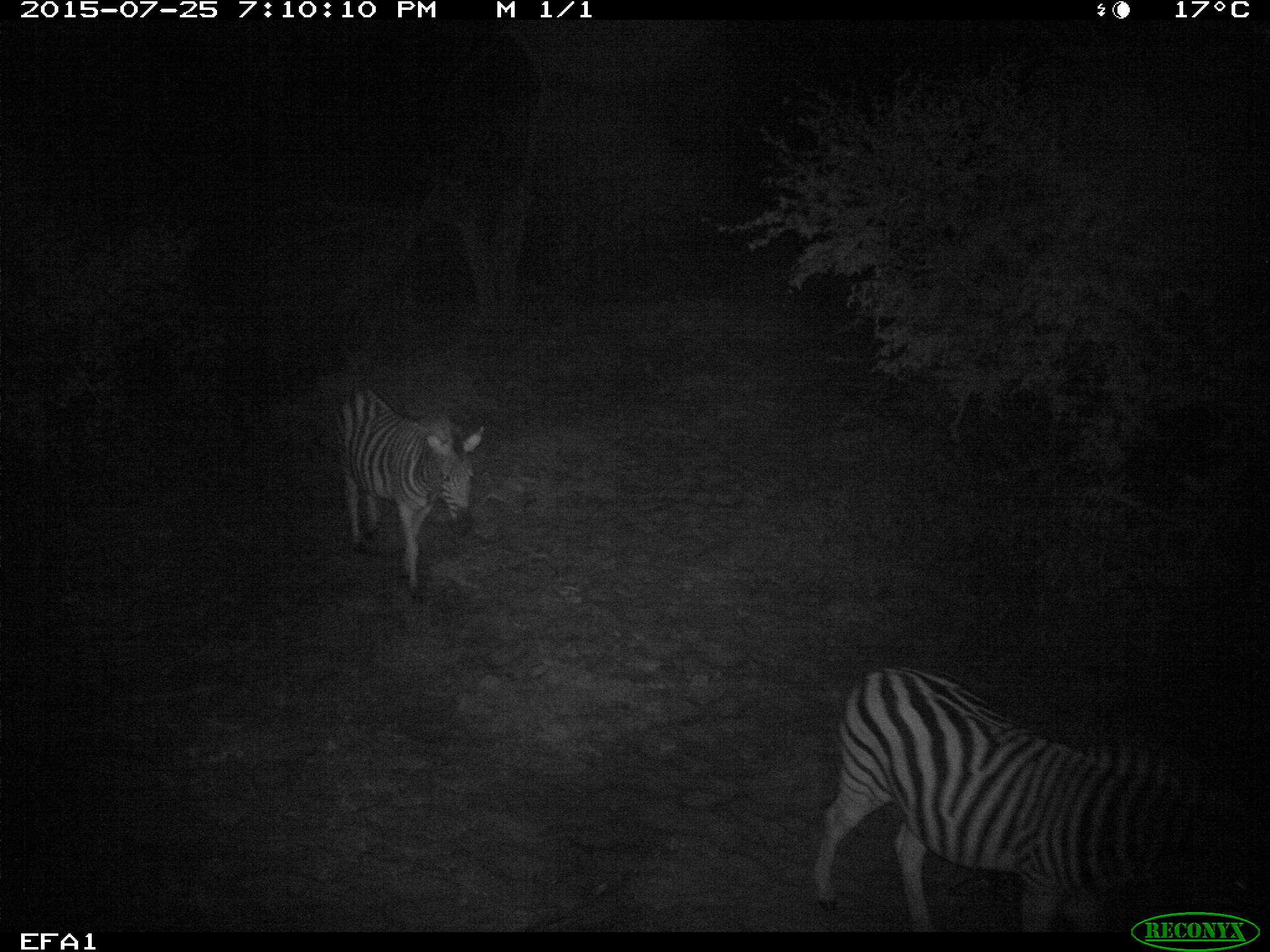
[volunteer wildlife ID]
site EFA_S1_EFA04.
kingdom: Animalia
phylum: Chordata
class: Mammalia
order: Perissodactyla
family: Equidae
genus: Equus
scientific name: Equus quagga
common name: plains zebra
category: zebraplains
Zebraplains (plains zebra) (Equus quagga), count 2. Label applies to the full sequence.